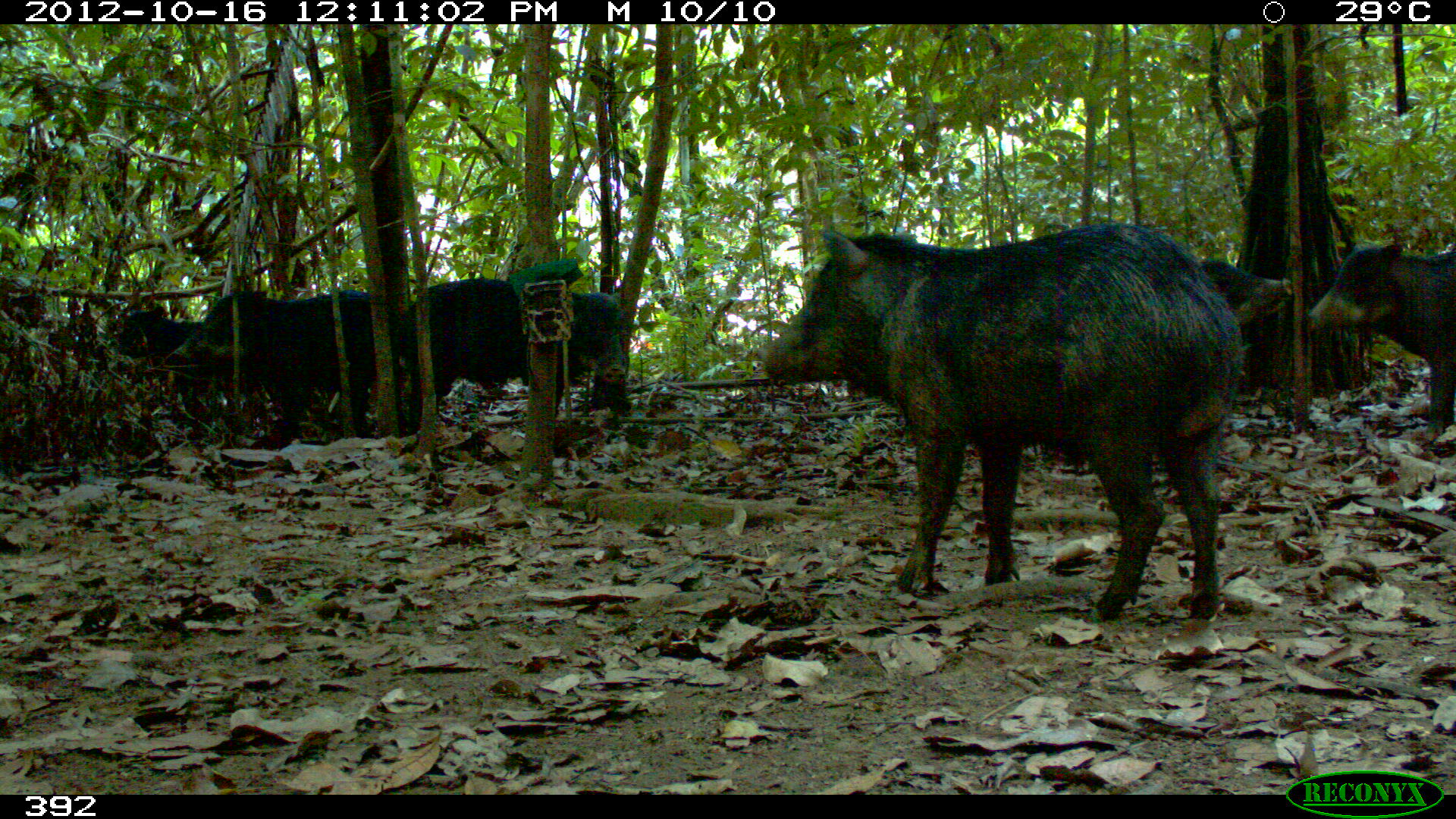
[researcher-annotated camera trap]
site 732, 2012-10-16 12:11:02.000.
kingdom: Animalia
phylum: Chordata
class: Mammalia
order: Artiodactyla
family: Tayassuidae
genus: Tayassu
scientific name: Tayassu pecari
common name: white-lipped peccary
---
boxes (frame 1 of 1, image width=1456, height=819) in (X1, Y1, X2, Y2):
tayassu pecari: (760, 219, 1250, 629); (1037, 253, 1297, 470); (395, 275, 630, 437); (180, 284, 386, 440); (1304, 242, 1455, 436); (117, 302, 215, 374)